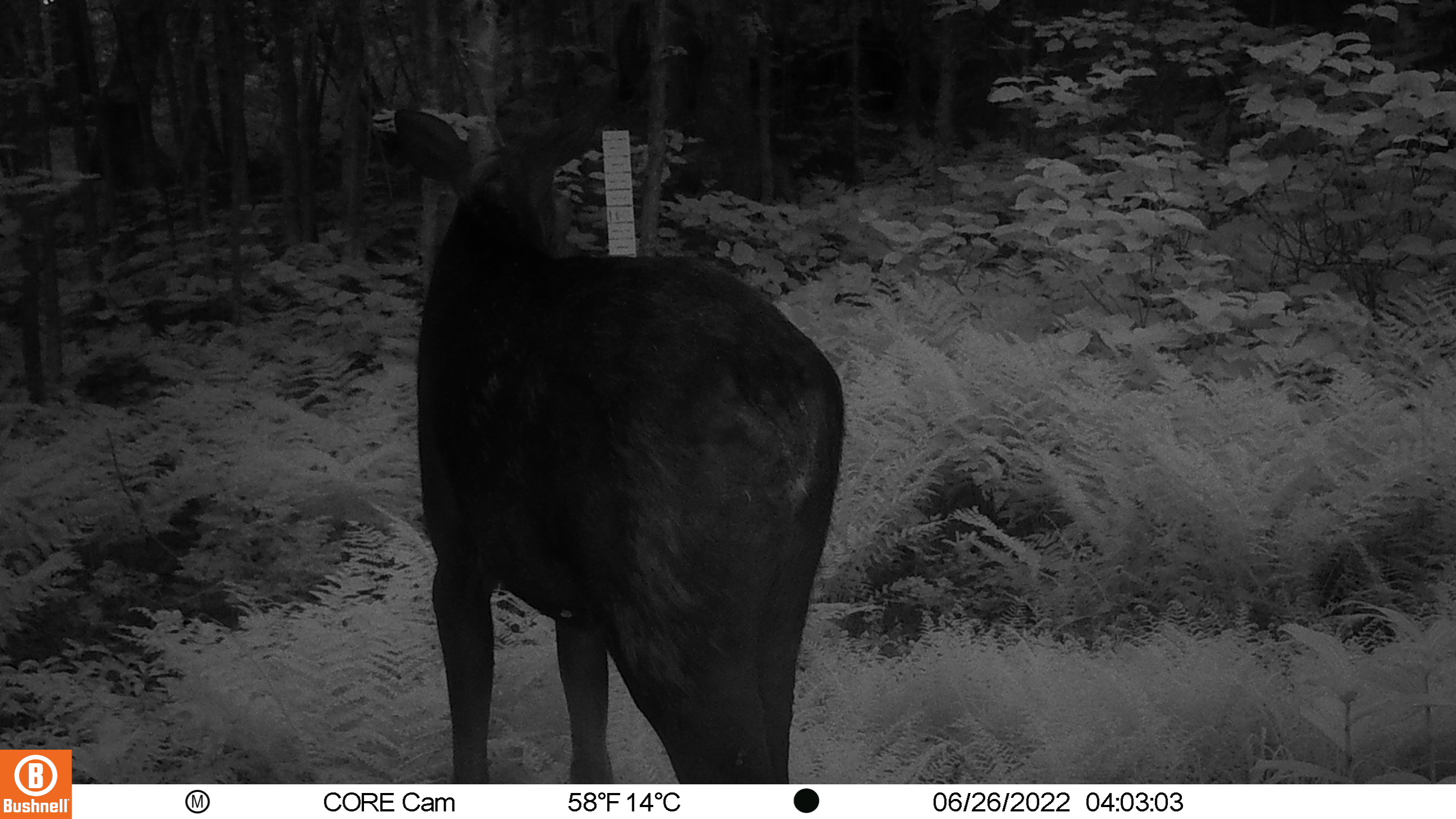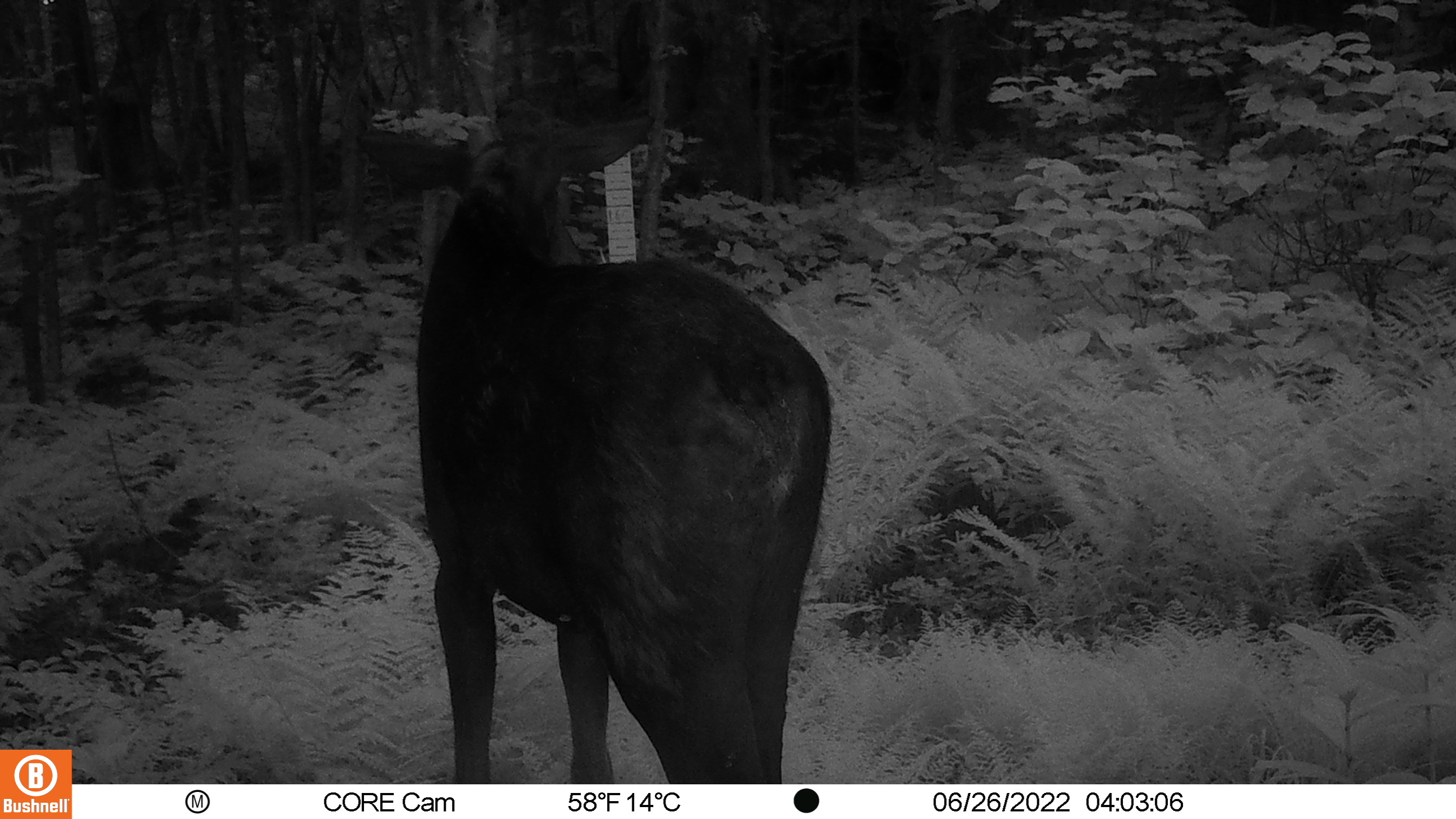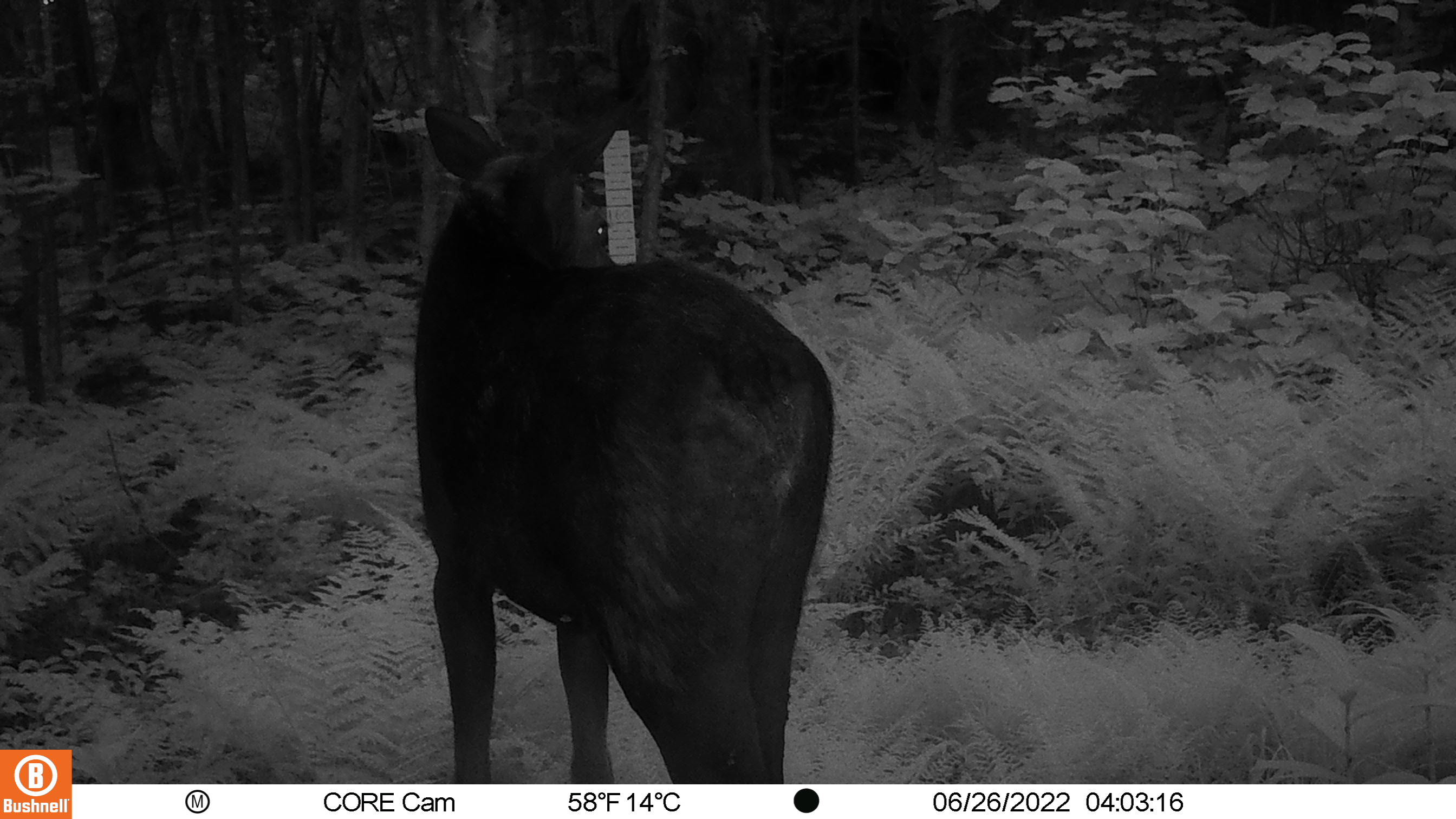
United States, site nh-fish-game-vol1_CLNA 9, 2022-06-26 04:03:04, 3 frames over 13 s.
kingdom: Animalia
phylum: Chordata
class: Mammalia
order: Artiodactyla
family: Cervidae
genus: Alces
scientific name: Alces alces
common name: moose